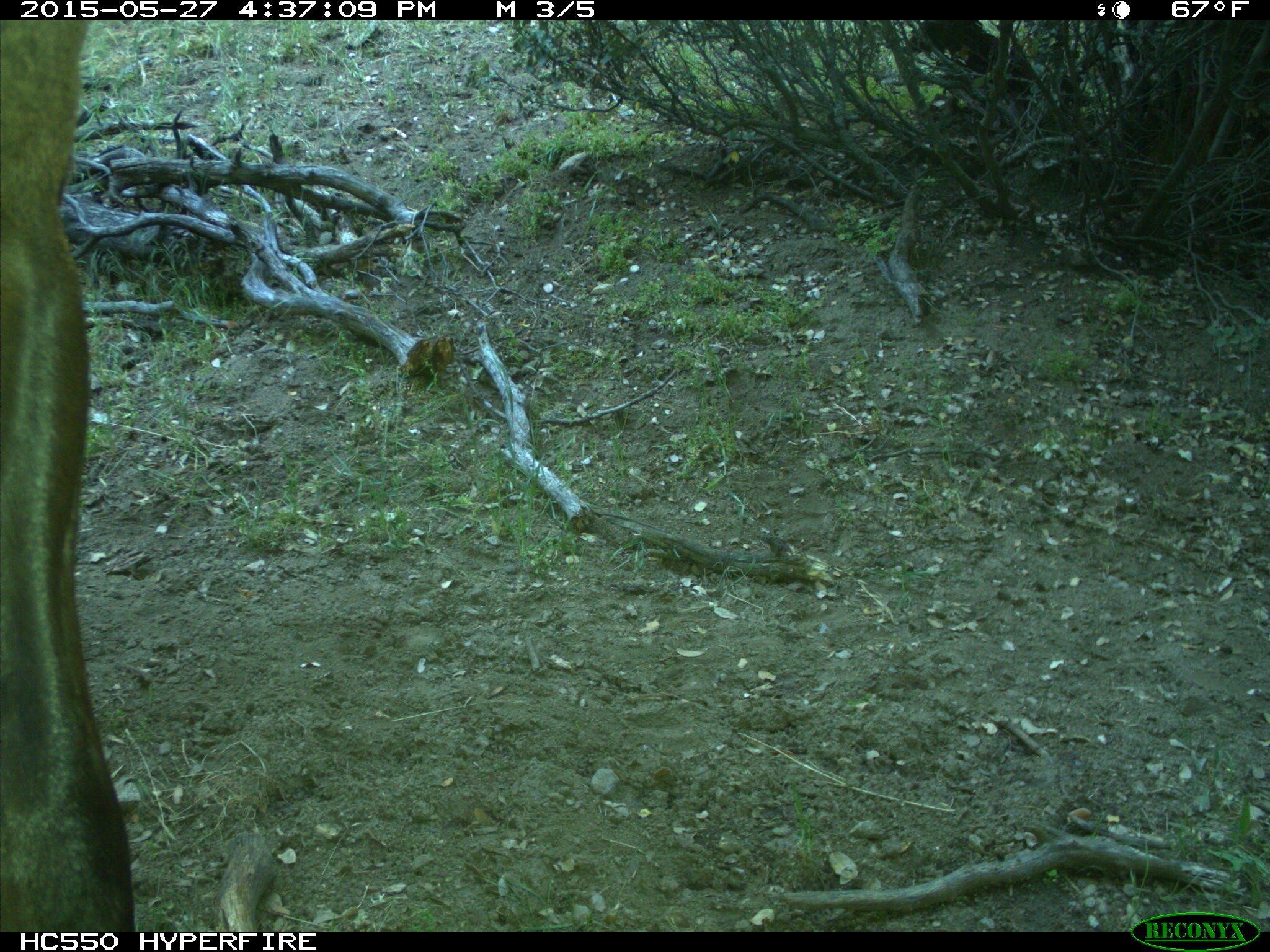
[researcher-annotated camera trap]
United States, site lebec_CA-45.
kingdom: Animalia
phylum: Chordata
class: Mammalia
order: Artiodactyla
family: Cervidae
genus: Cervus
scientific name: Cervus canadensis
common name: elk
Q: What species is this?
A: Cervus canadensis (elk).